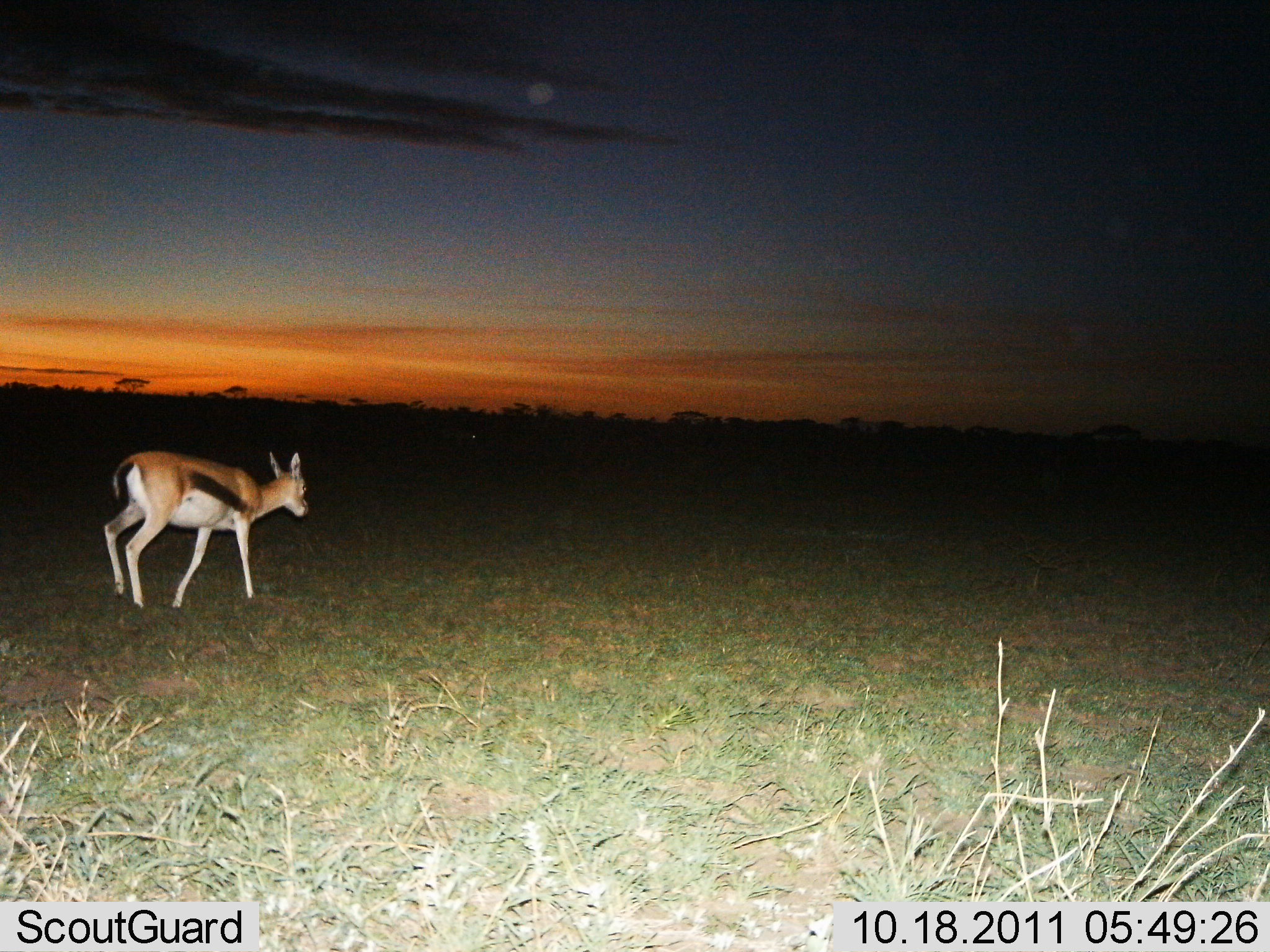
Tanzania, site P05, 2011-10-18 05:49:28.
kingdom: Animalia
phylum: Chordata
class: Mammalia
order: Artiodactyla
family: Bovidae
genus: Eudorcas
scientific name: Eudorcas thomsonii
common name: thomson's gazelle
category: gazellethomsons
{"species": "gazellethomsons (thomson's gazelle) (Eudorcas thomsonii)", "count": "1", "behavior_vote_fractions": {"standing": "20%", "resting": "0%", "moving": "80%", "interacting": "0%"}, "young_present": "0%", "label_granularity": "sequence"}